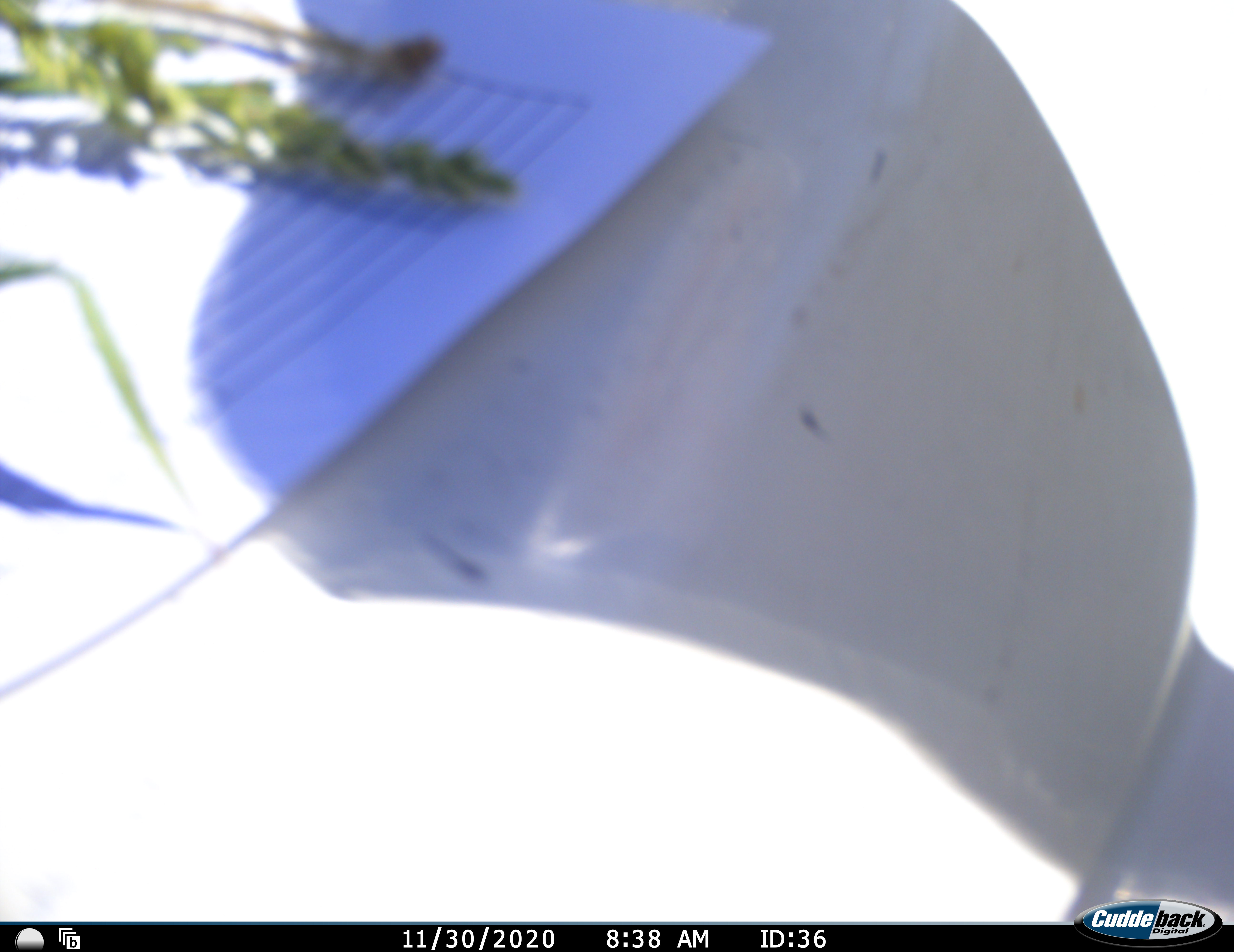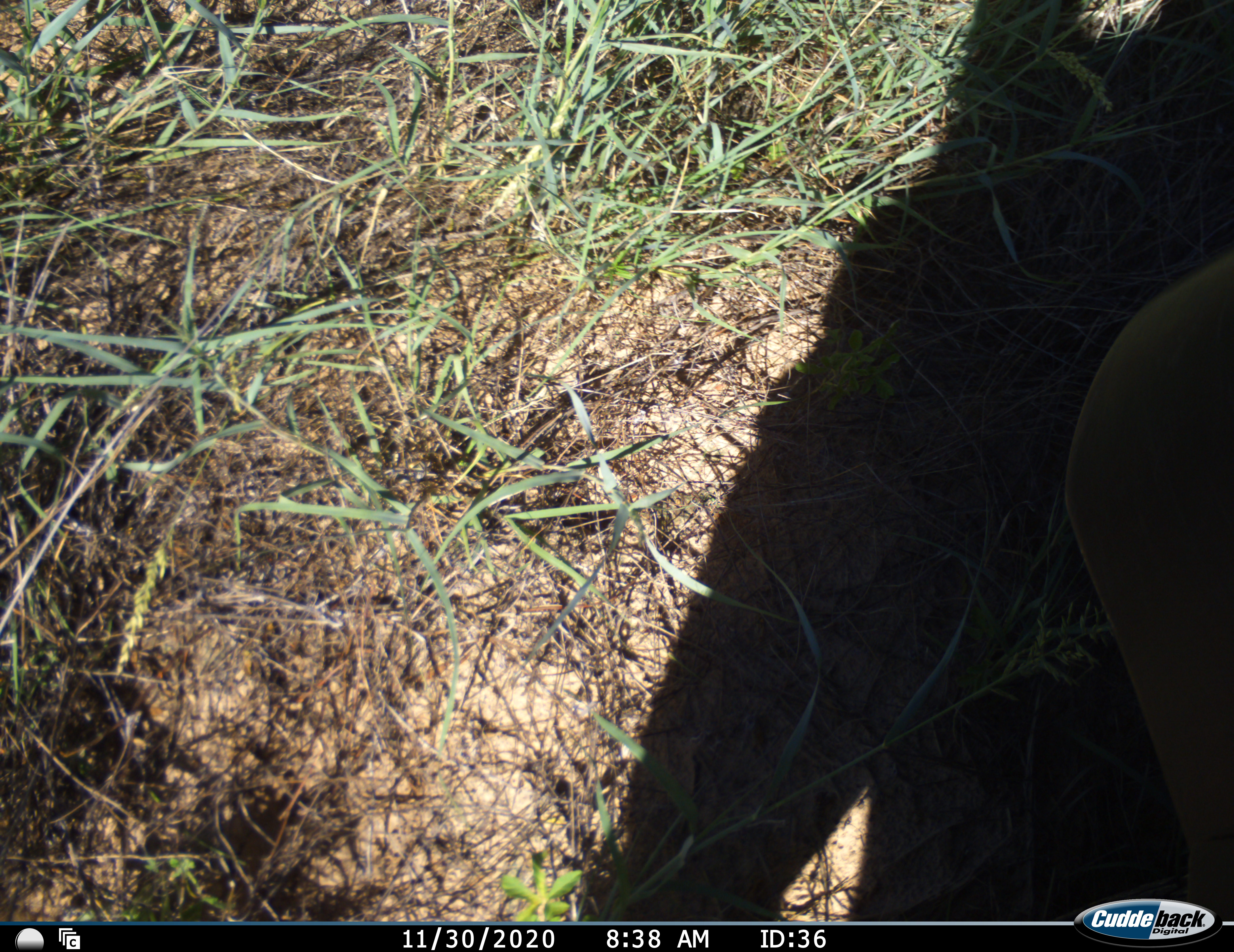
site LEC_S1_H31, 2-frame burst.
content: unidentified animal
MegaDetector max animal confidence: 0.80